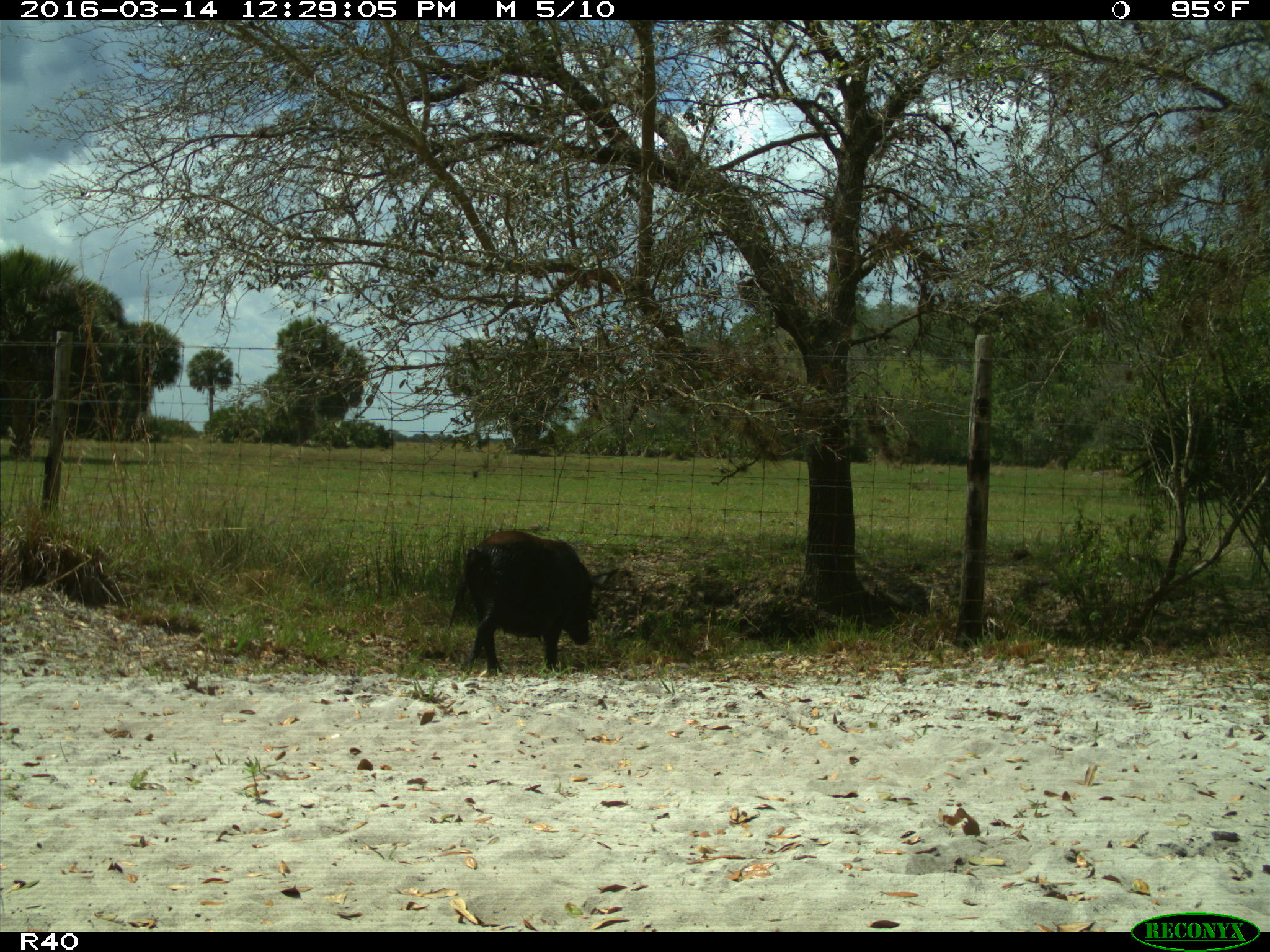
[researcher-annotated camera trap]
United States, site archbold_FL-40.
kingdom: Animalia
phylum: Chordata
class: Mammalia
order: Artiodactyla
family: Suidae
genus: Sus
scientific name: Sus scrofa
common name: wild boar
Sus scrofa (wild boar).